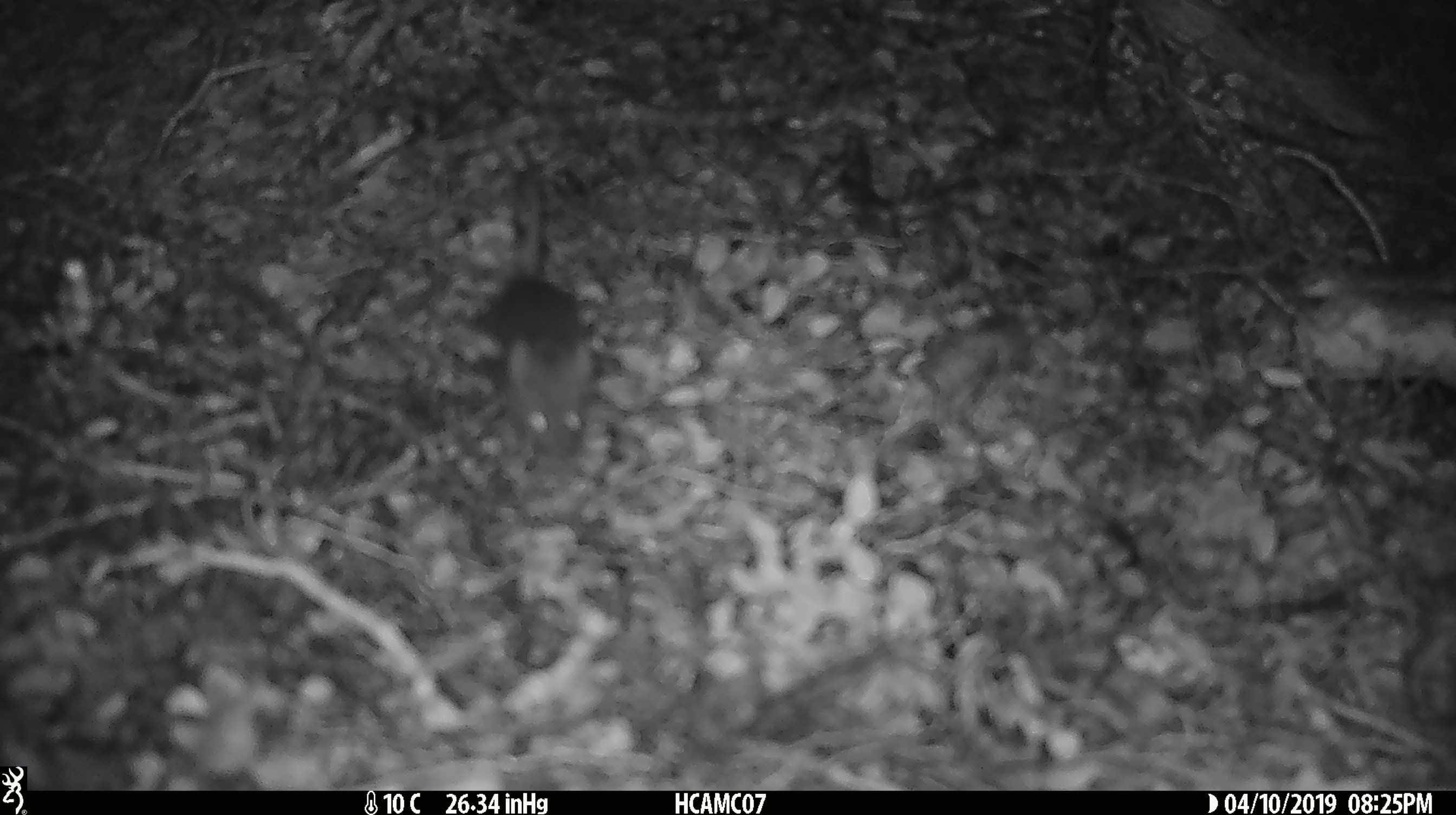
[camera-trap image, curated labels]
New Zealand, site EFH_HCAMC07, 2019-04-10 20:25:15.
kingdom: Animalia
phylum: Chordata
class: Mammalia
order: Rodentia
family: Muridae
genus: Mus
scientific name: Mus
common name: mouse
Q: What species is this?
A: Mouse (Mus).